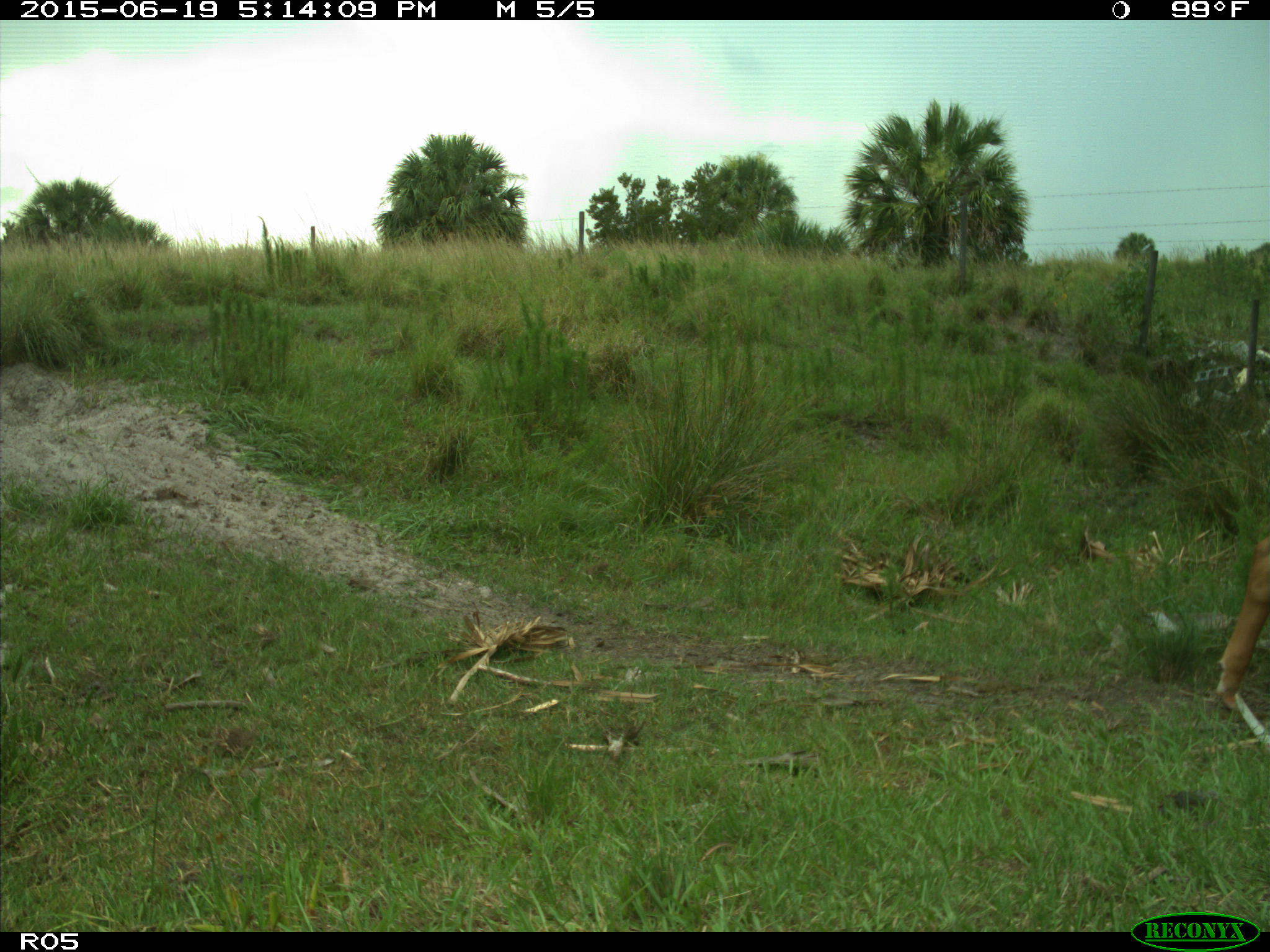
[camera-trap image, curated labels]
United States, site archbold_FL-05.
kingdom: Animalia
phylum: Chordata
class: Mammalia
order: Artiodactyla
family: Bovidae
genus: Bos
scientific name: Bos taurus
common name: domestic cow